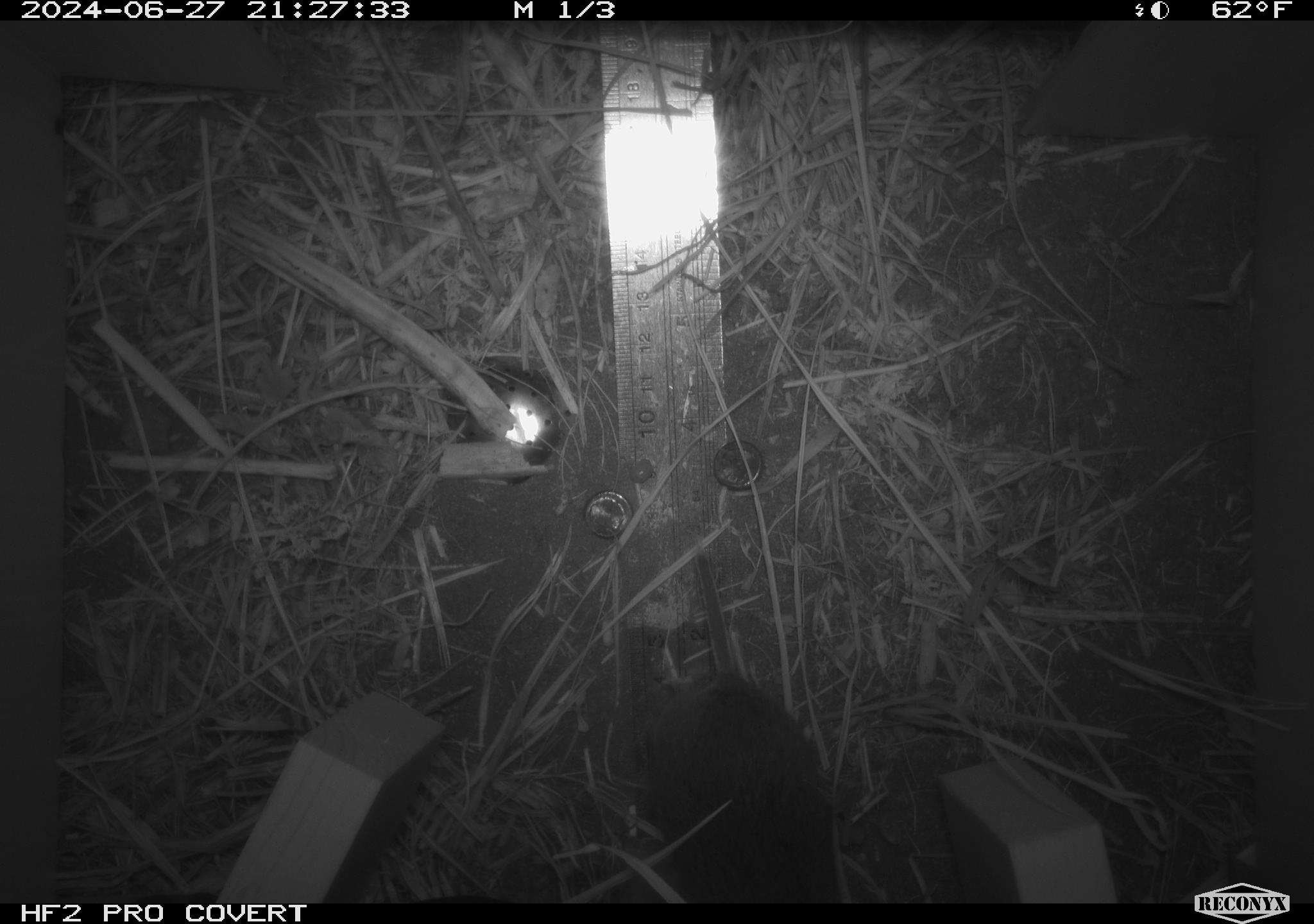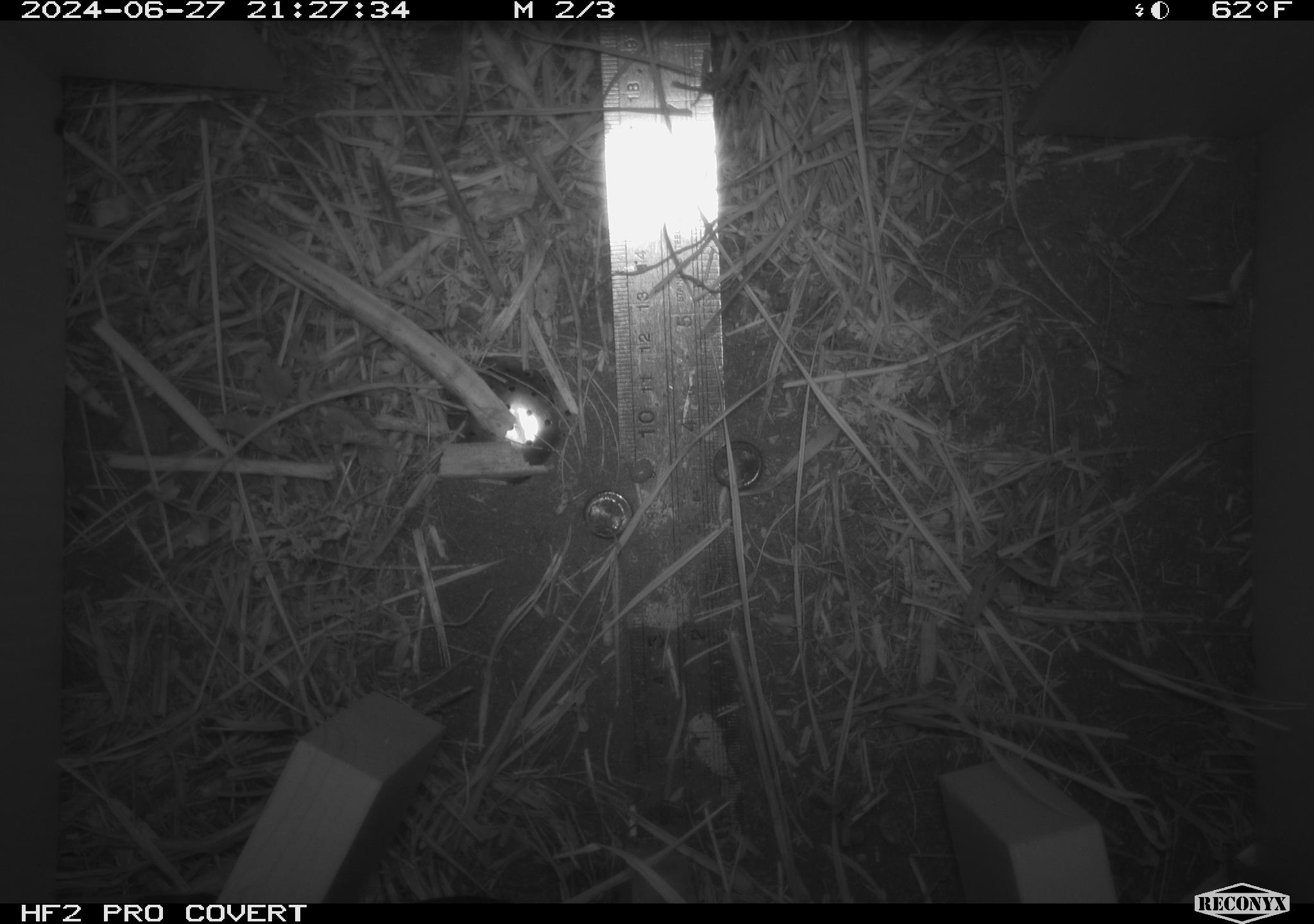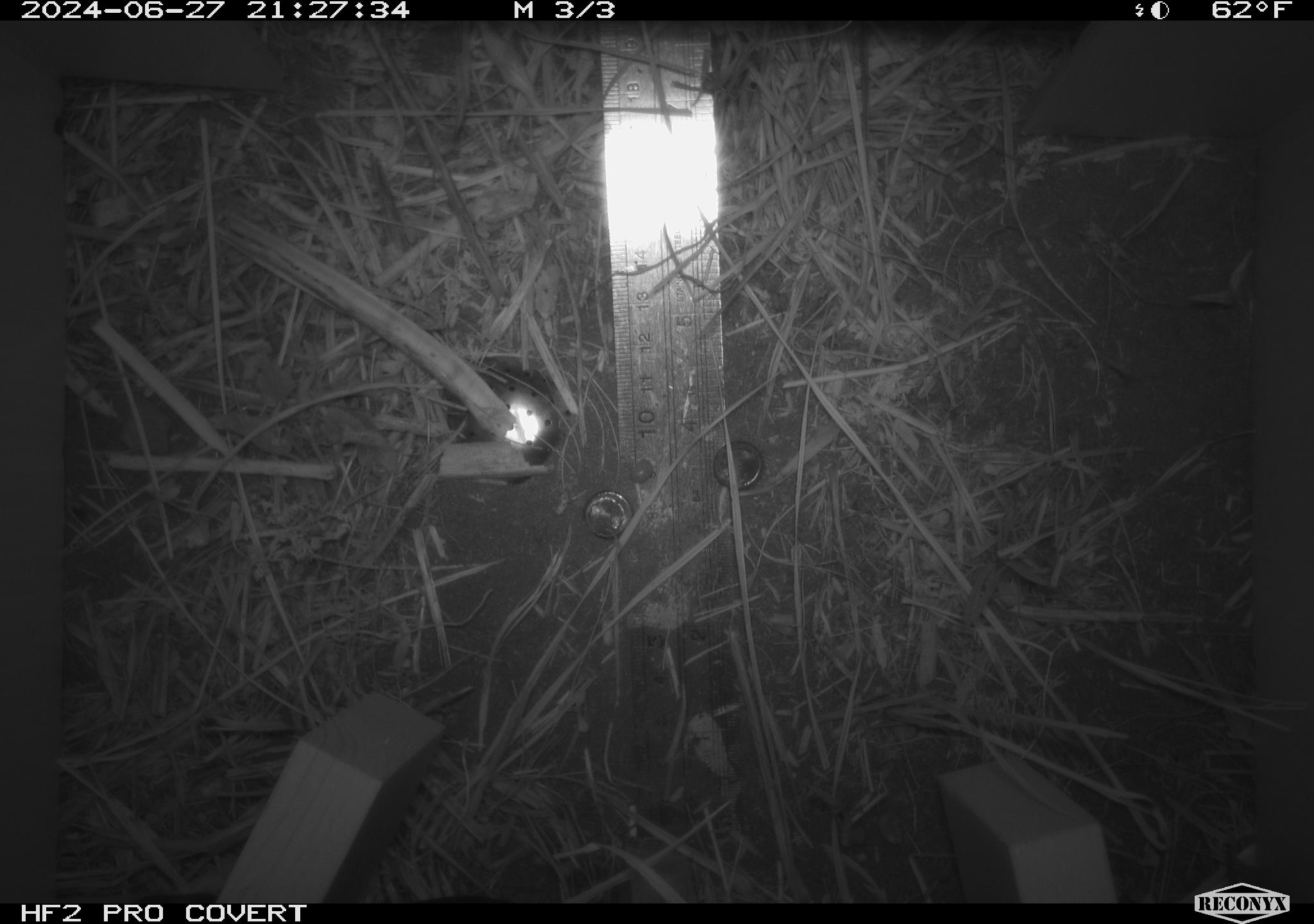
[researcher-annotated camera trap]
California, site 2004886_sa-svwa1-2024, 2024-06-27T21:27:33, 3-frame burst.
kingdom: Animalia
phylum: Chordata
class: Mammalia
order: Rodentia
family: Cricetidae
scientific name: Arvicolinae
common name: voles, lemmings, and muskrats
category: arvicolinae subfamily